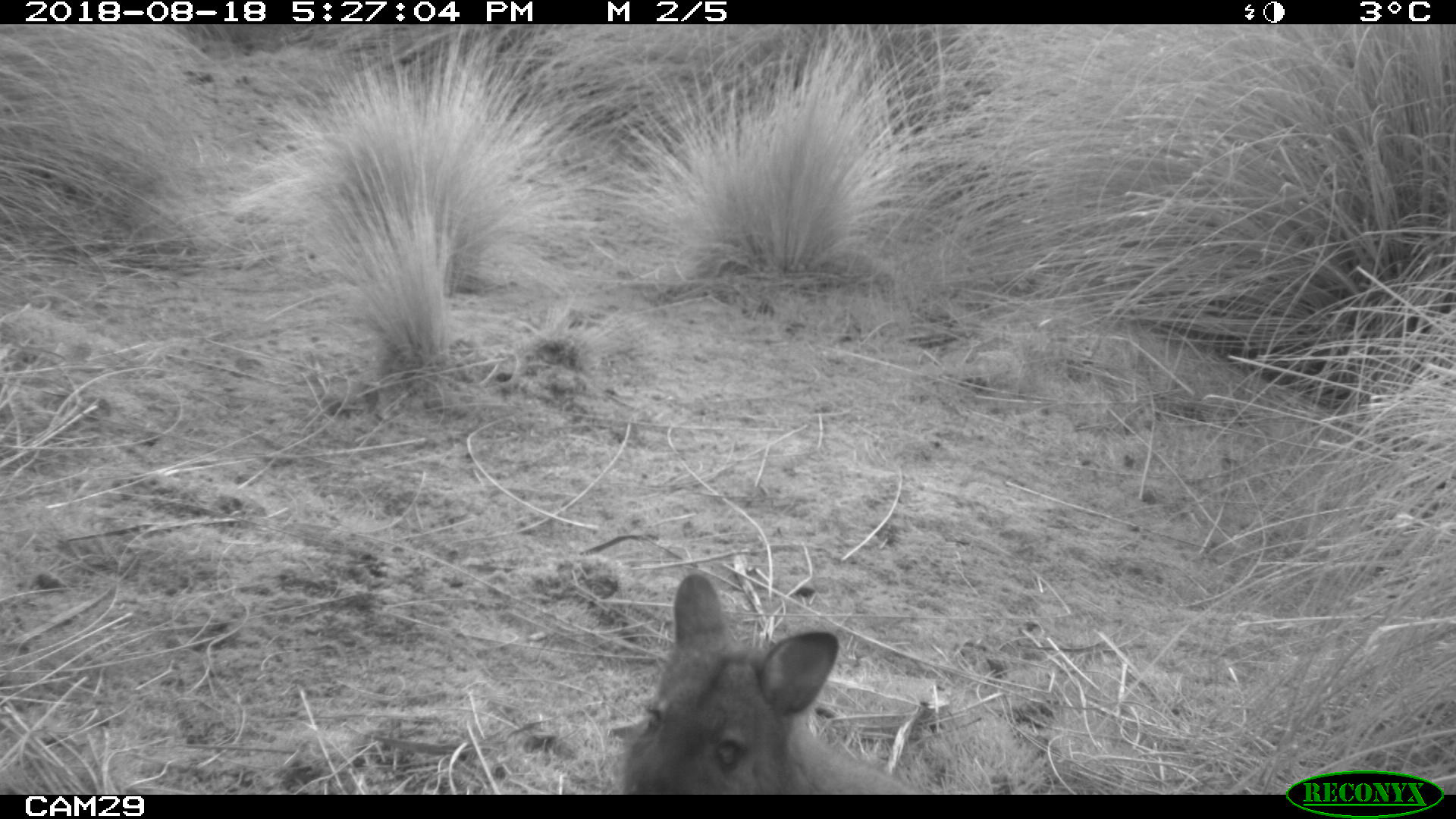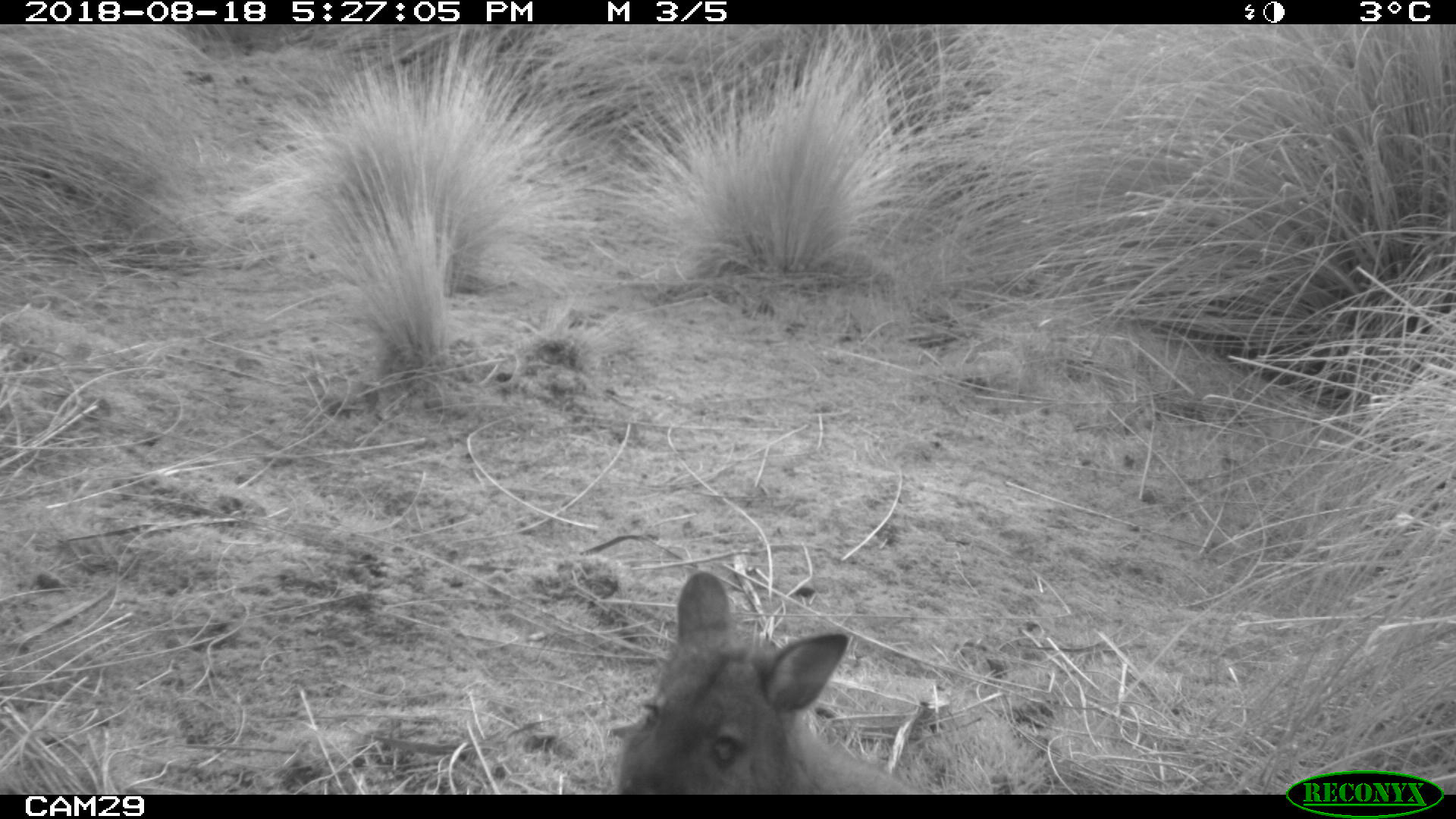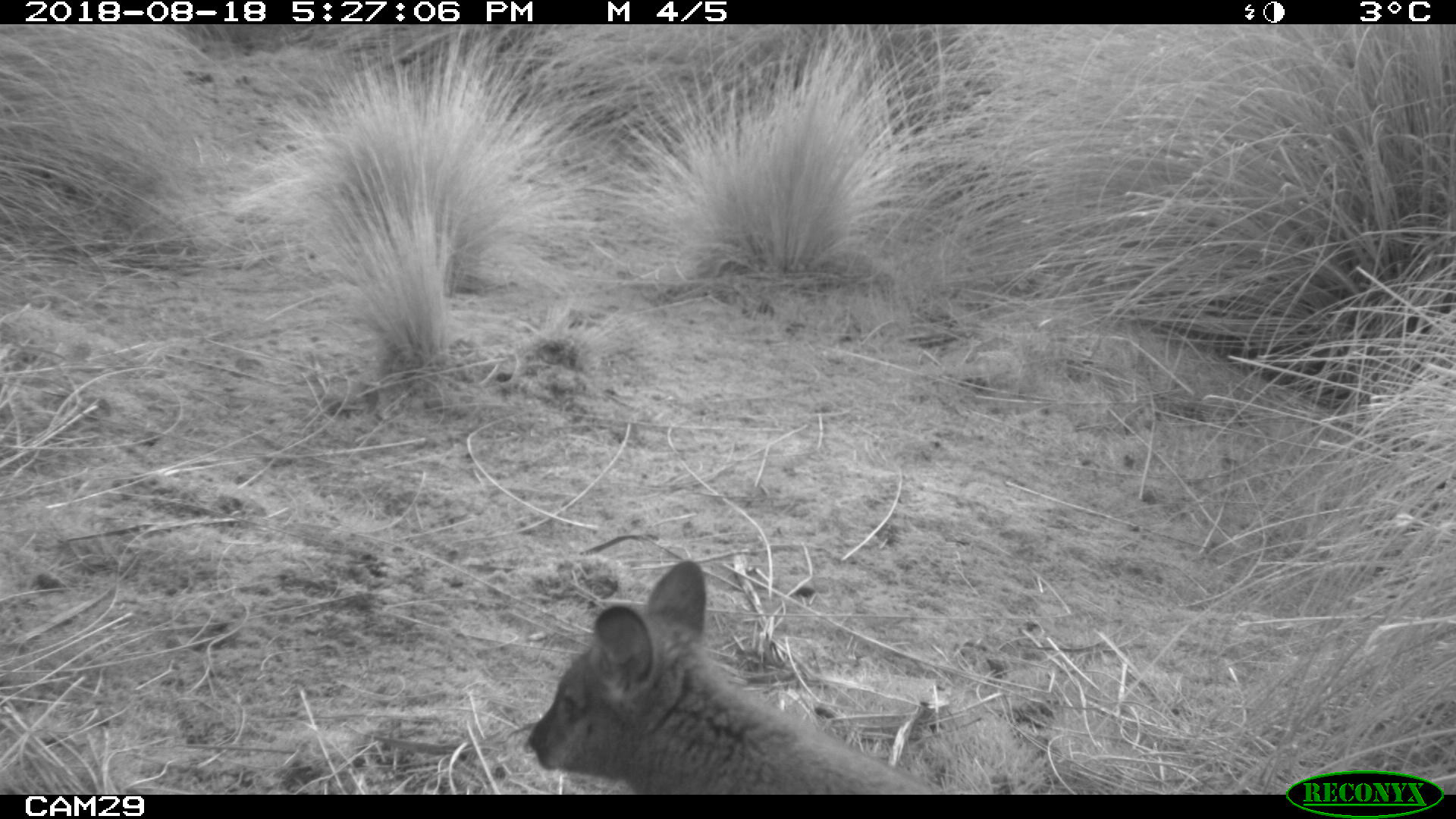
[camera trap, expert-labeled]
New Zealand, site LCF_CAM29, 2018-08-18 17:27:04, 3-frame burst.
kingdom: Animalia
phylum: Chordata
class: Mammalia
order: Diprotodontia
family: Macropodidae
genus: Notamacropus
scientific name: Notamacropus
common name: wallaby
Wallaby (Notamacropus).